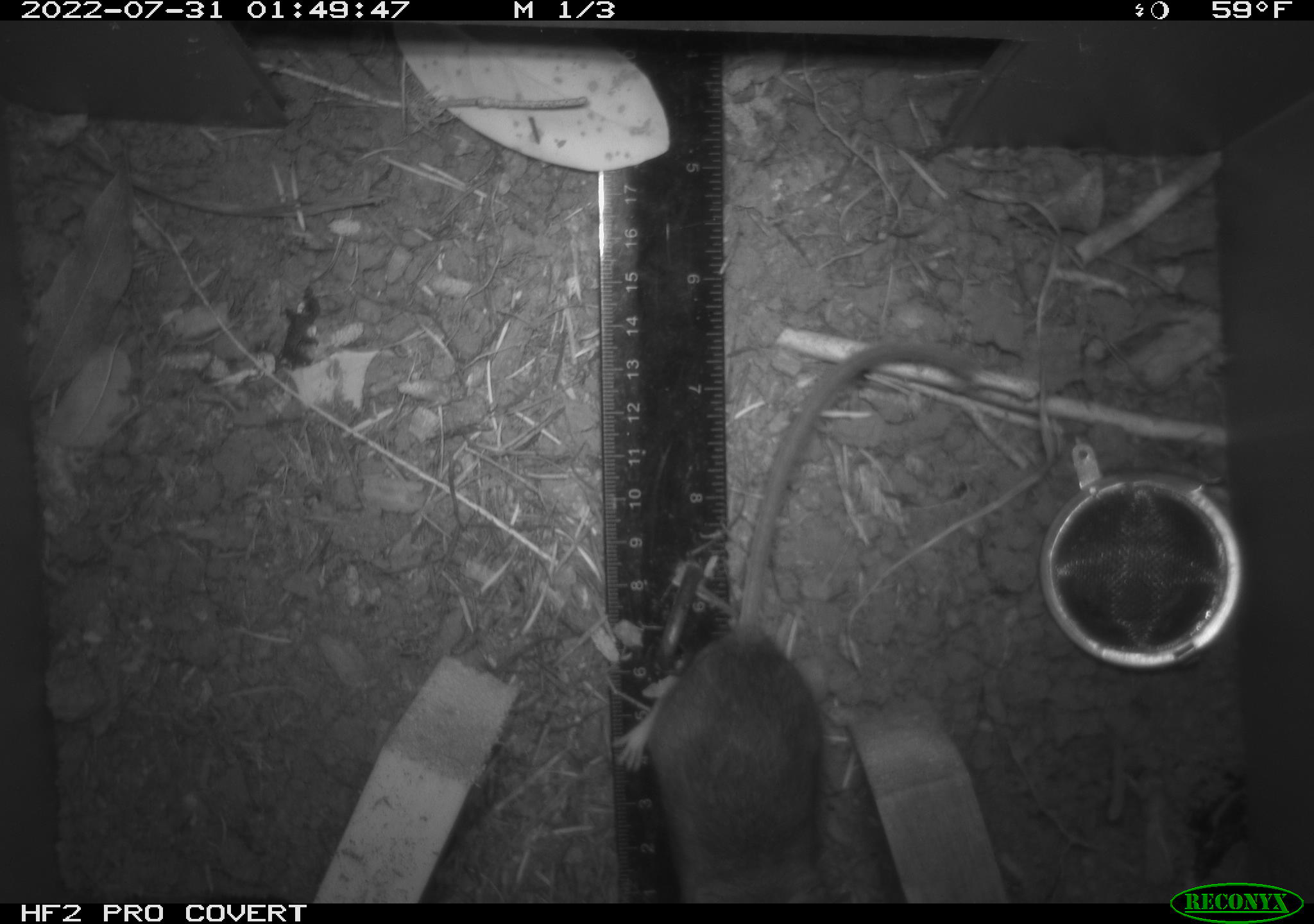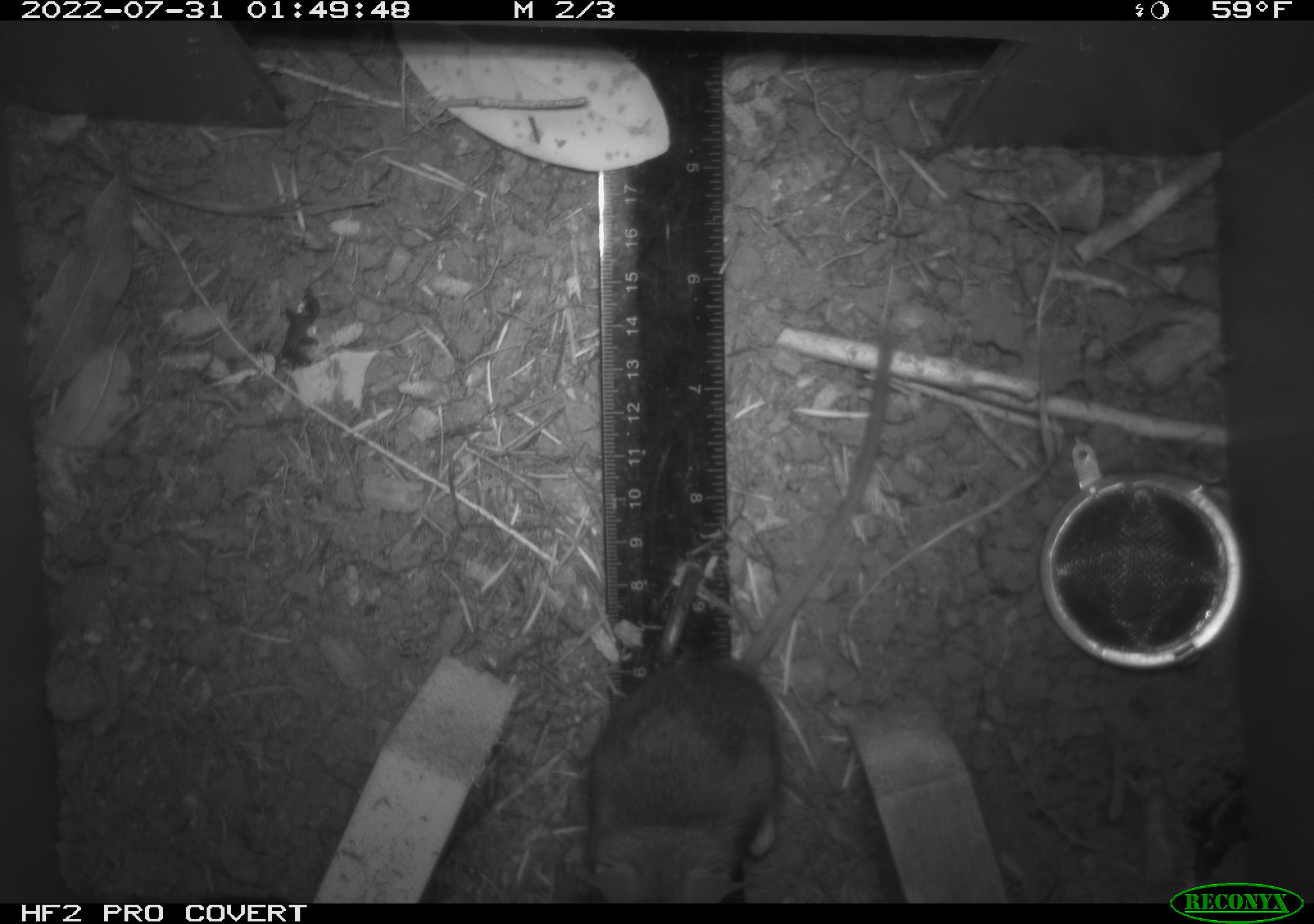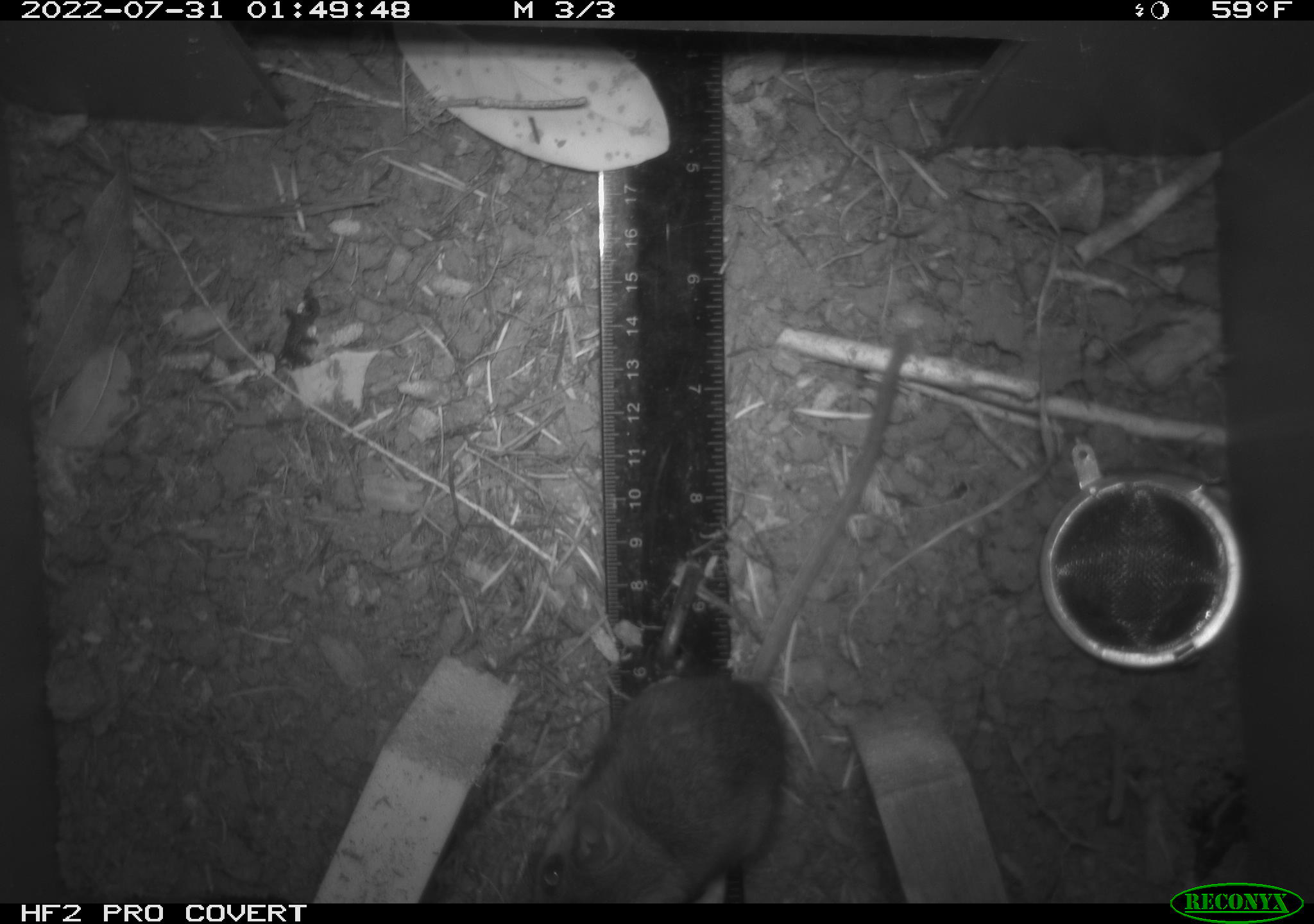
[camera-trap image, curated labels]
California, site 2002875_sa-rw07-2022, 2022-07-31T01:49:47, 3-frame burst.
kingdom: Animalia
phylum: Chordata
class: Mammalia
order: Rodentia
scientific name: Rodentia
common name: mouse species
Mouse species (Rodentia).